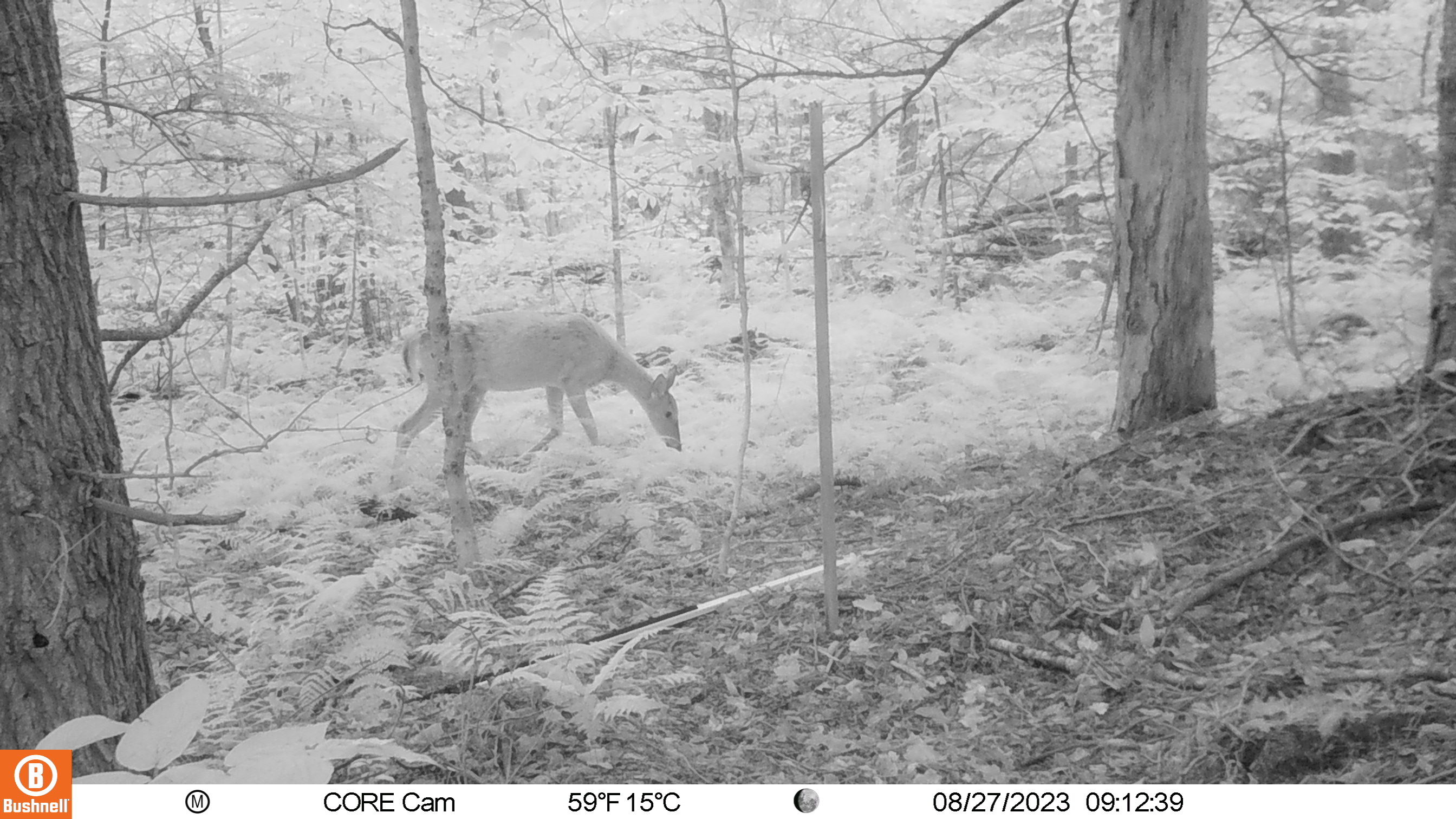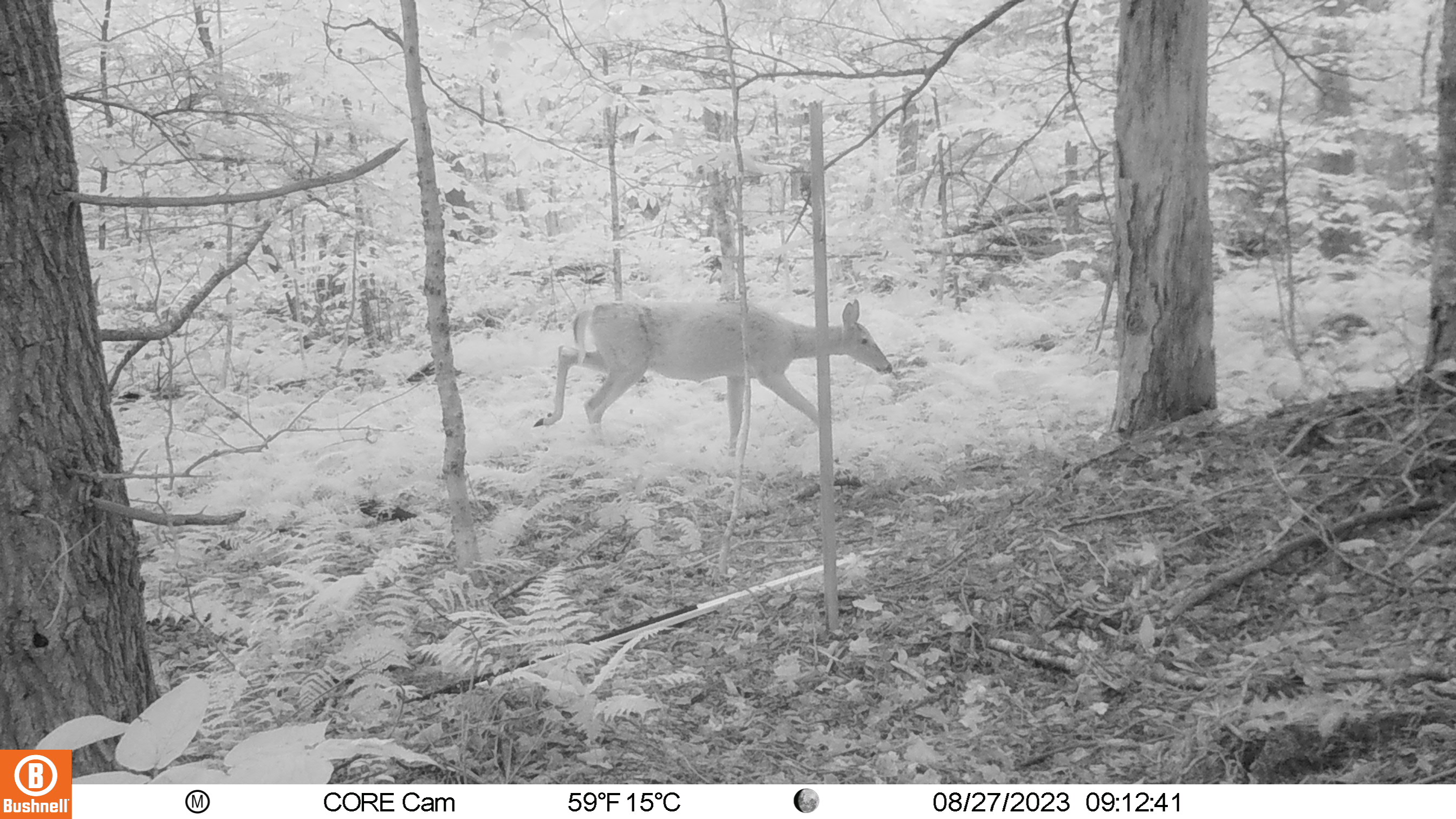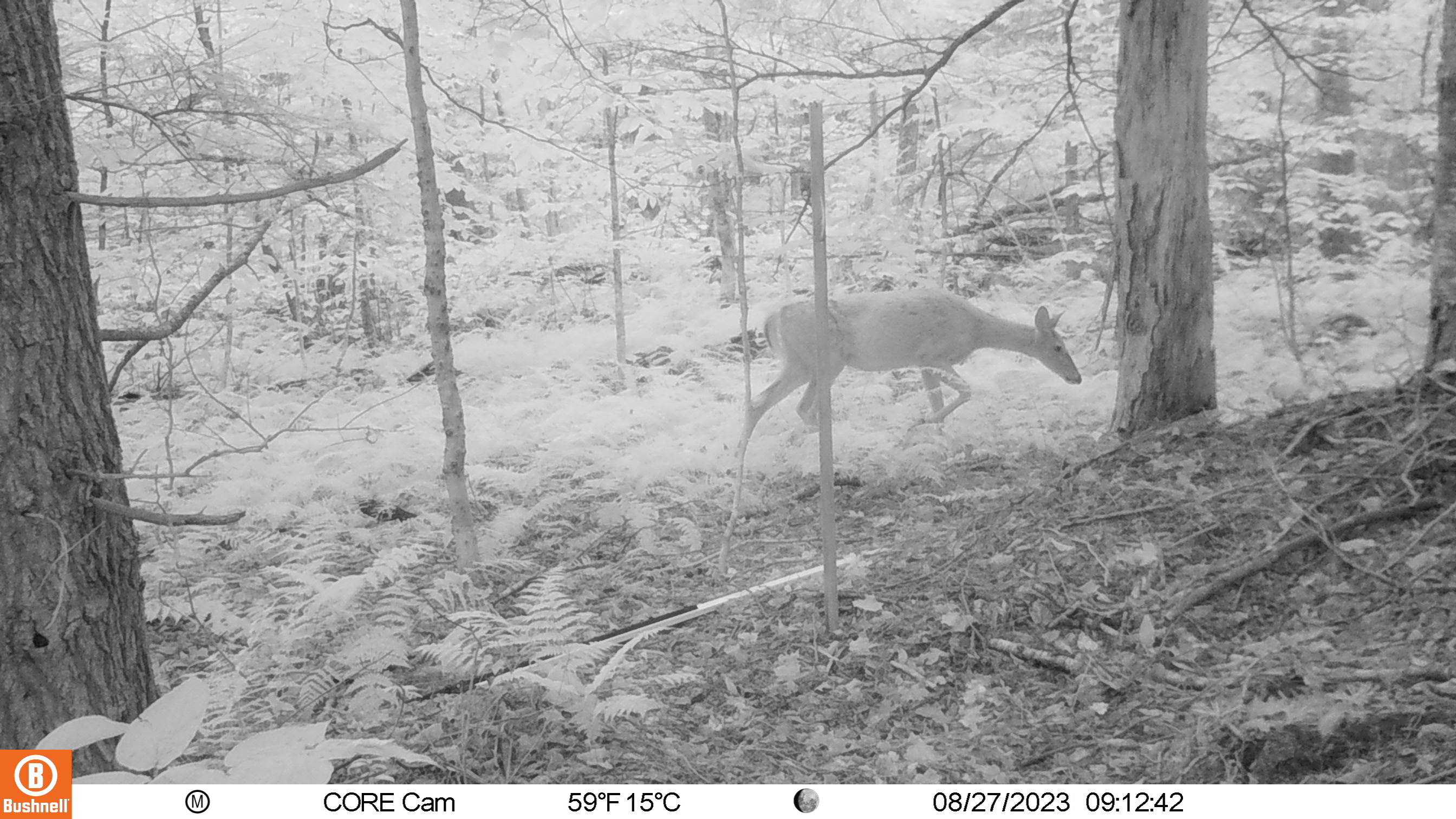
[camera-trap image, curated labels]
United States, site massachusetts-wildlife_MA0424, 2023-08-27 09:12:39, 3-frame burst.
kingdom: Animalia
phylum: Chordata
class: Mammalia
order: Artiodactyla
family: Cervidae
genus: Odocoileus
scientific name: Odocoileus virginianus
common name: white-tailed deer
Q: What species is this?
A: White-tailed deer (Odocoileus virginianus).